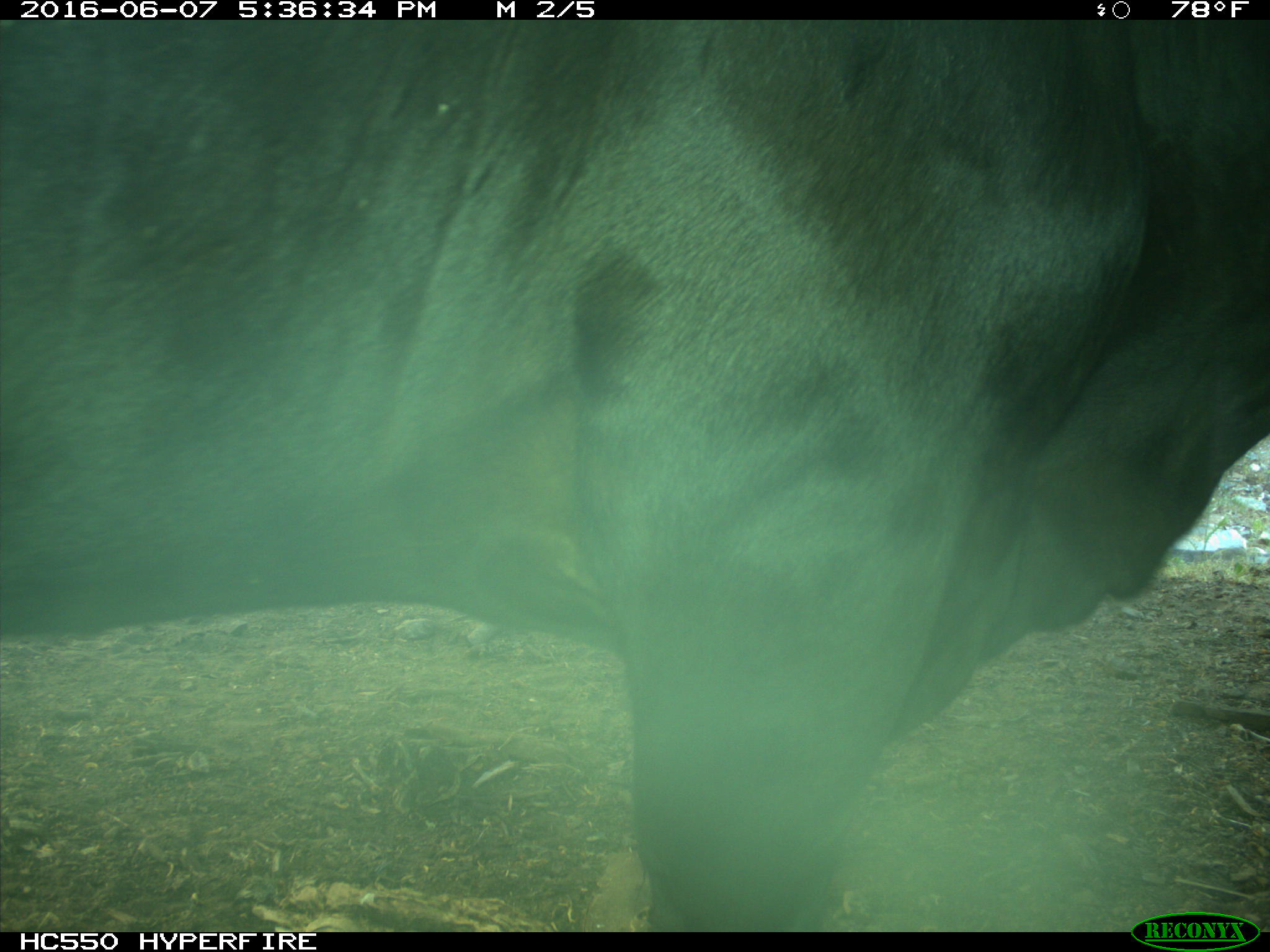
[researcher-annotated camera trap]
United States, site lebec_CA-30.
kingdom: Animalia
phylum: Chordata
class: Mammalia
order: Artiodactyla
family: Bovidae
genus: Bos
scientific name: Bos taurus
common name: domestic cow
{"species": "Bos taurus (domestic cow)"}